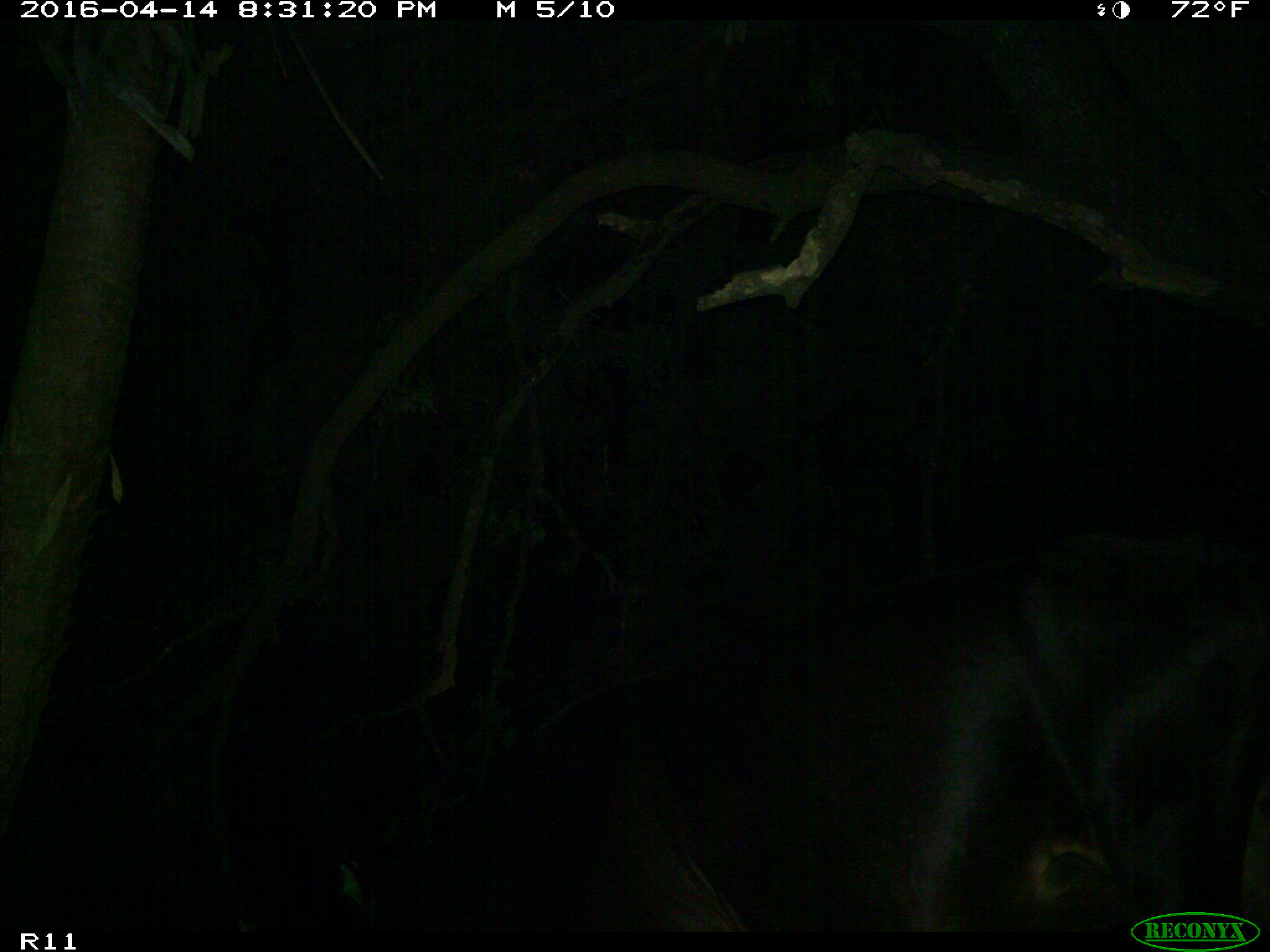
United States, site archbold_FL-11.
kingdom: Animalia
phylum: Chordata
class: Mammalia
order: Artiodactyla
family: Bovidae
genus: Bos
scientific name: Bos taurus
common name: domestic cow